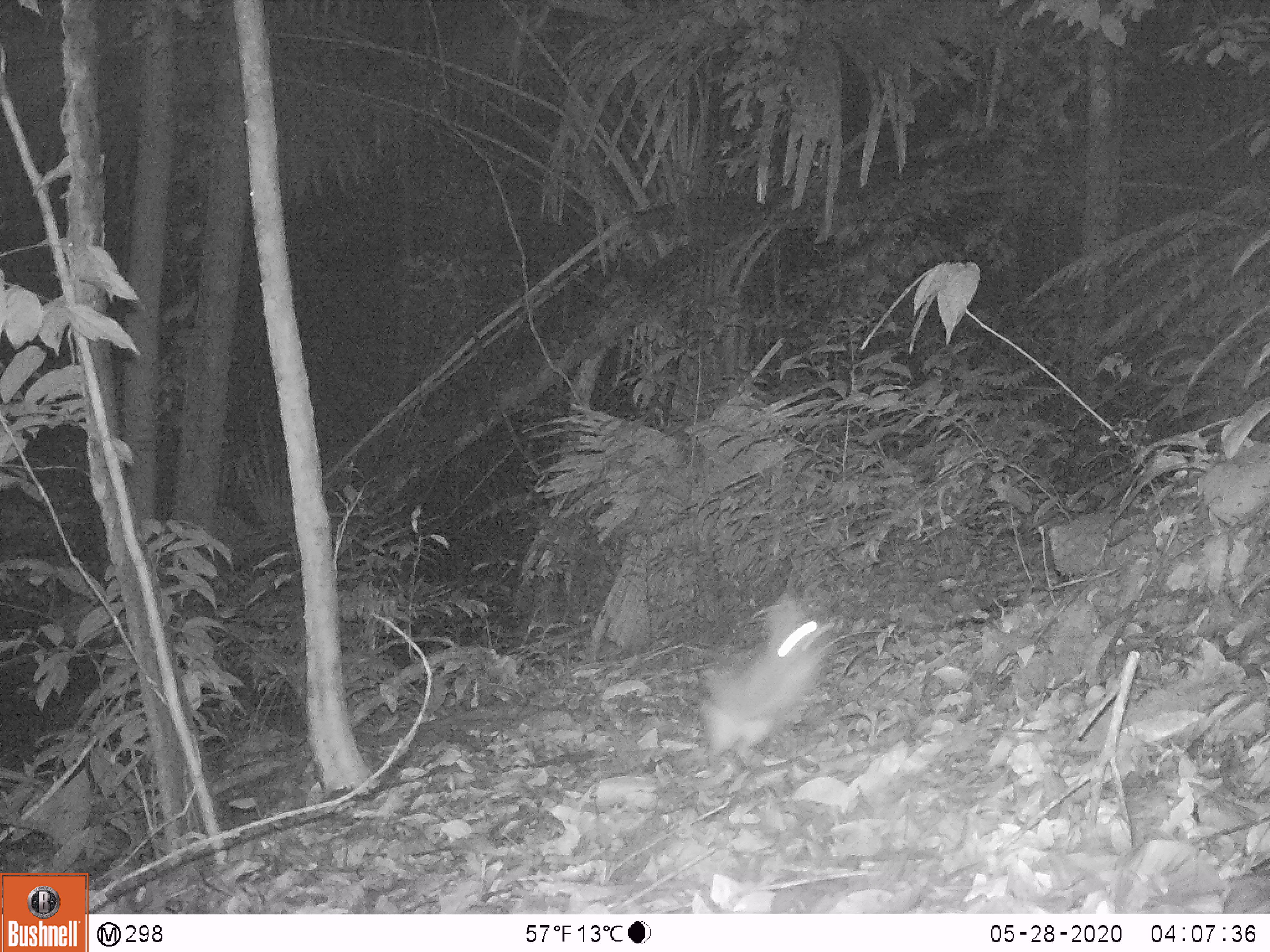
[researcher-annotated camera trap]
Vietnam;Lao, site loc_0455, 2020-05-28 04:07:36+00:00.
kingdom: Animalia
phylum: Chordata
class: Mammalia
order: Lagomorpha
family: Leporidae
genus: Nesolagus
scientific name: Nesolagus timminsi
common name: annamite striped rabbit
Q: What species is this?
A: Annamite striped rabbit (Nesolagus timminsi).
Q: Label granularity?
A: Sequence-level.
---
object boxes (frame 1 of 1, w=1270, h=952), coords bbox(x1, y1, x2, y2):
annamite striped rabbit: bbox(694, 592, 833, 760)